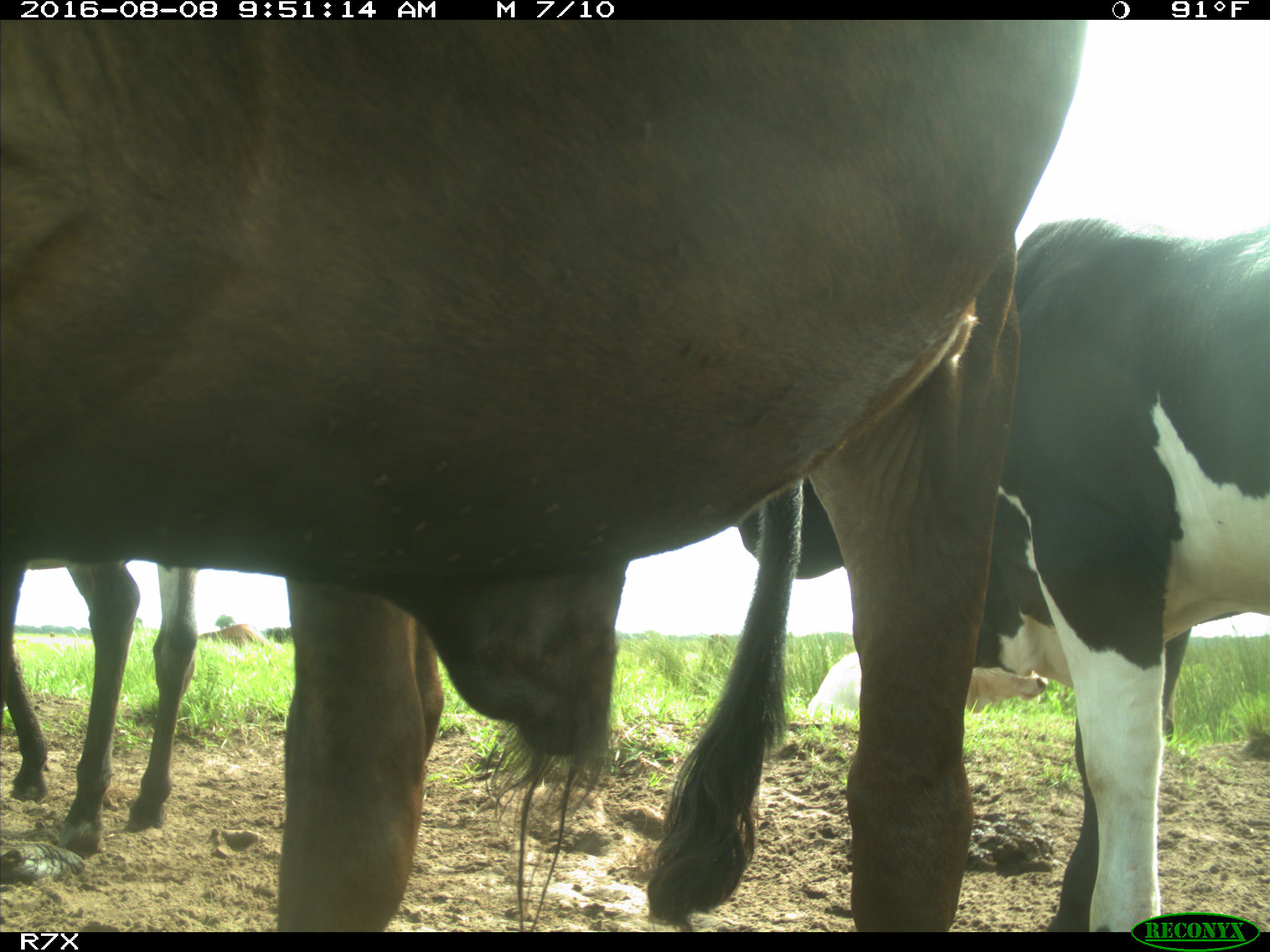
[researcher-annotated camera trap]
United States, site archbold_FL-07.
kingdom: Animalia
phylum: Chordata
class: Mammalia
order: Artiodactyla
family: Bovidae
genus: Bos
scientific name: Bos taurus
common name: domestic cow